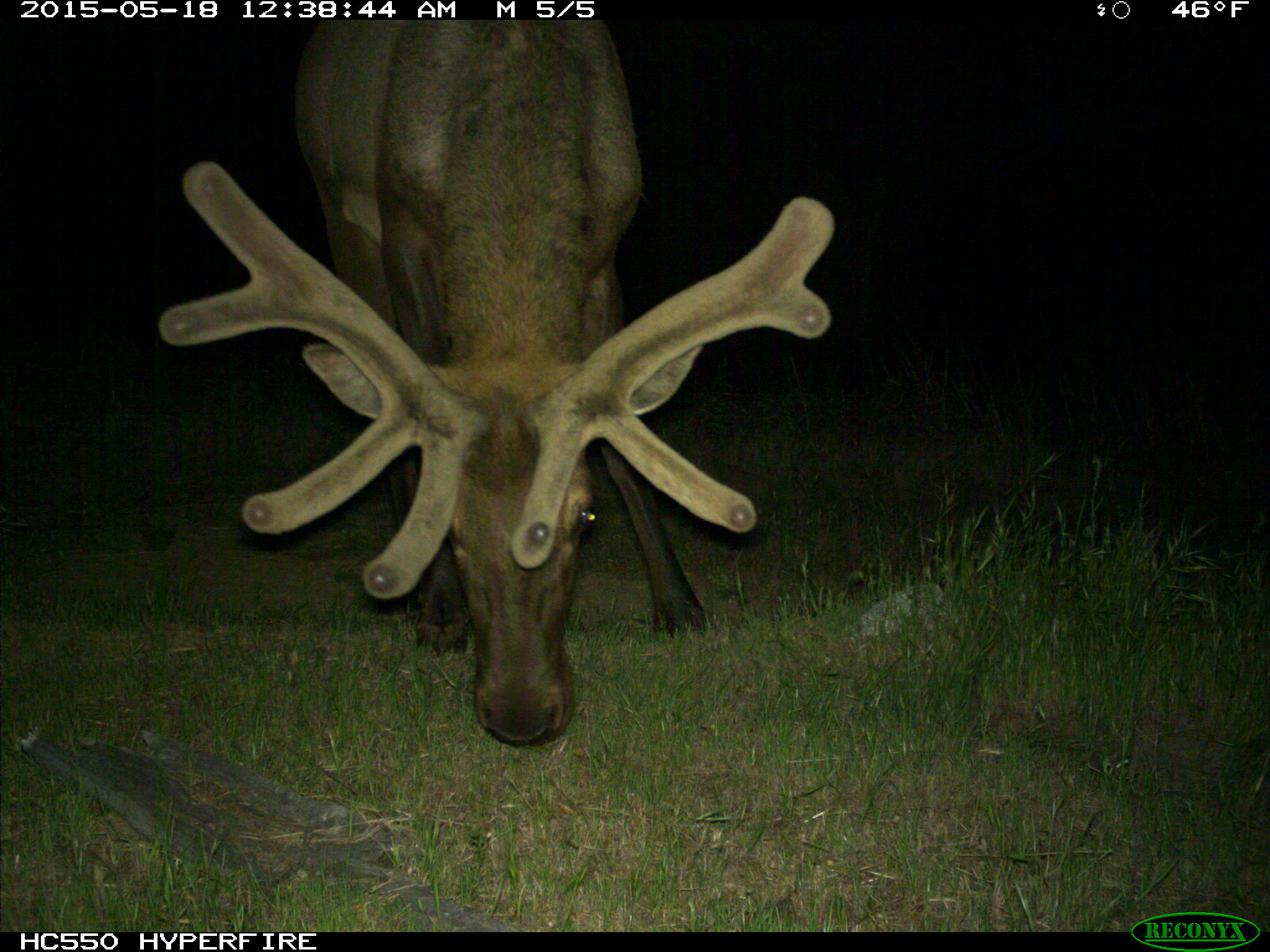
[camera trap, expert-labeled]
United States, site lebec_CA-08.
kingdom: Animalia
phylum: Chordata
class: Mammalia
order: Artiodactyla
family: Cervidae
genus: Cervus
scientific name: Cervus canadensis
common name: elk